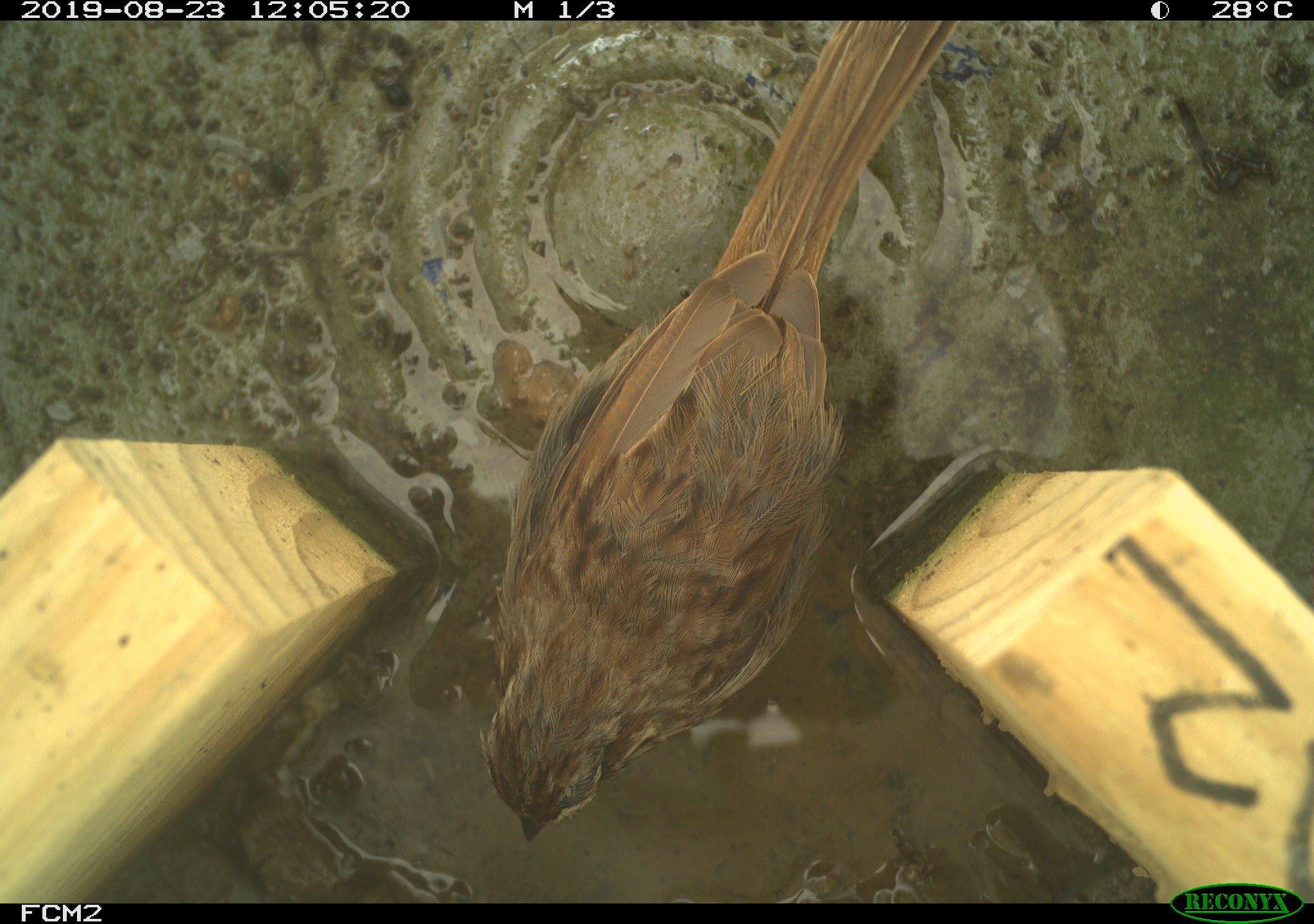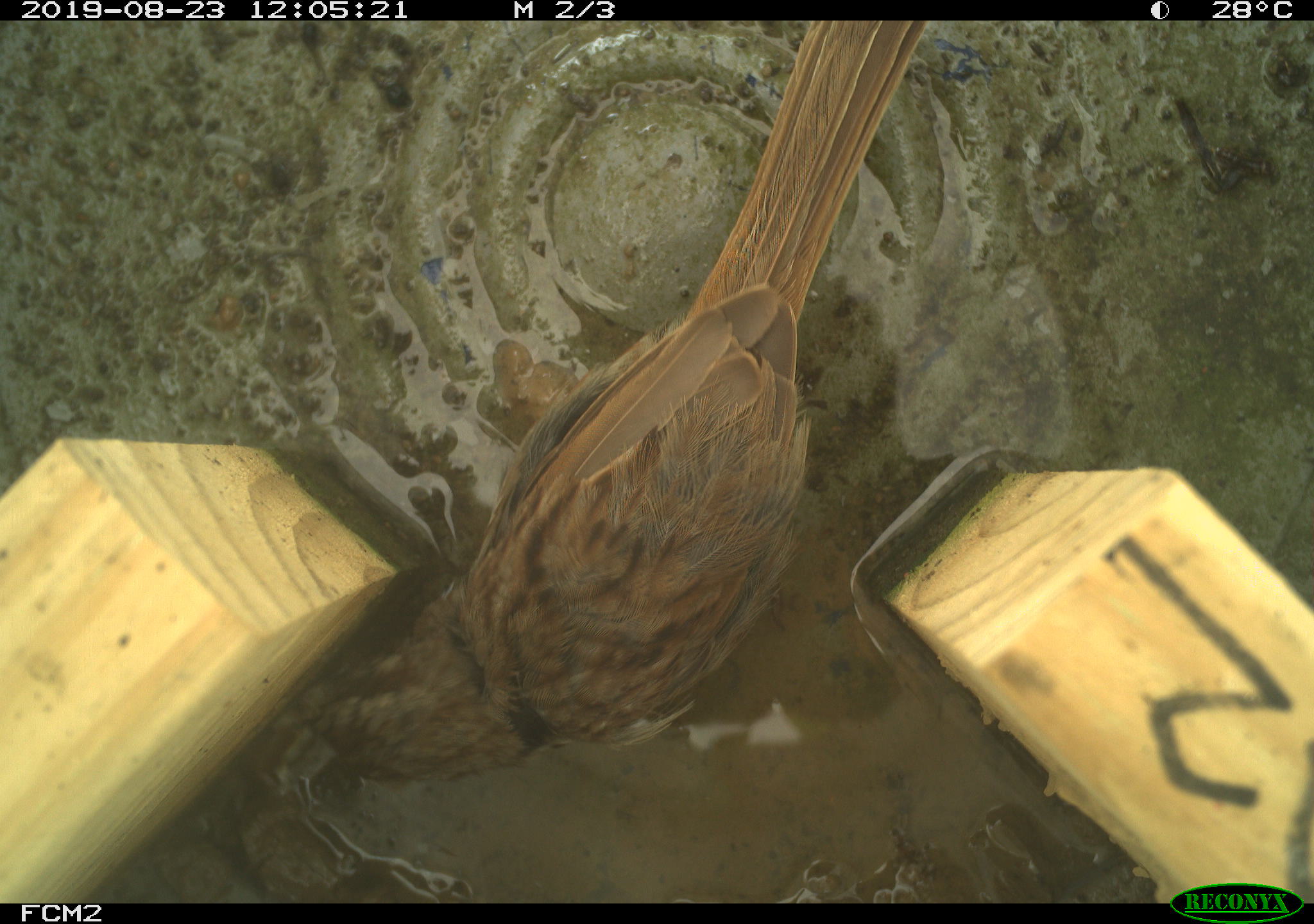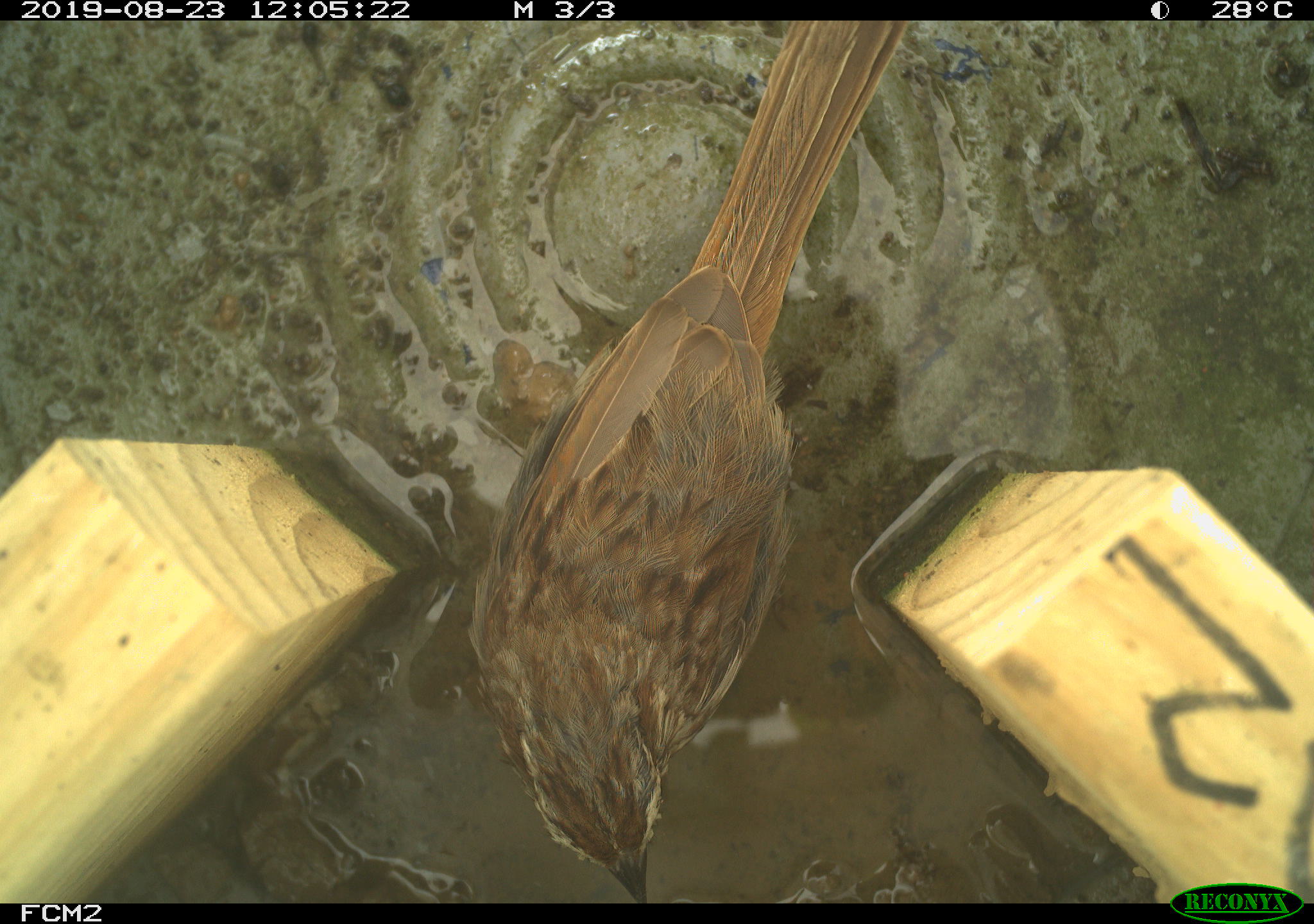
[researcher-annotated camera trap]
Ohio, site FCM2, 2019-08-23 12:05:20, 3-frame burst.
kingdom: Animalia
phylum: Chordata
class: Aves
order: Passeriformes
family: Passerellidae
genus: Melospiza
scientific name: Melospiza melodia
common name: song sparrow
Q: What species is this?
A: Song sparrow (Melospiza melodia).